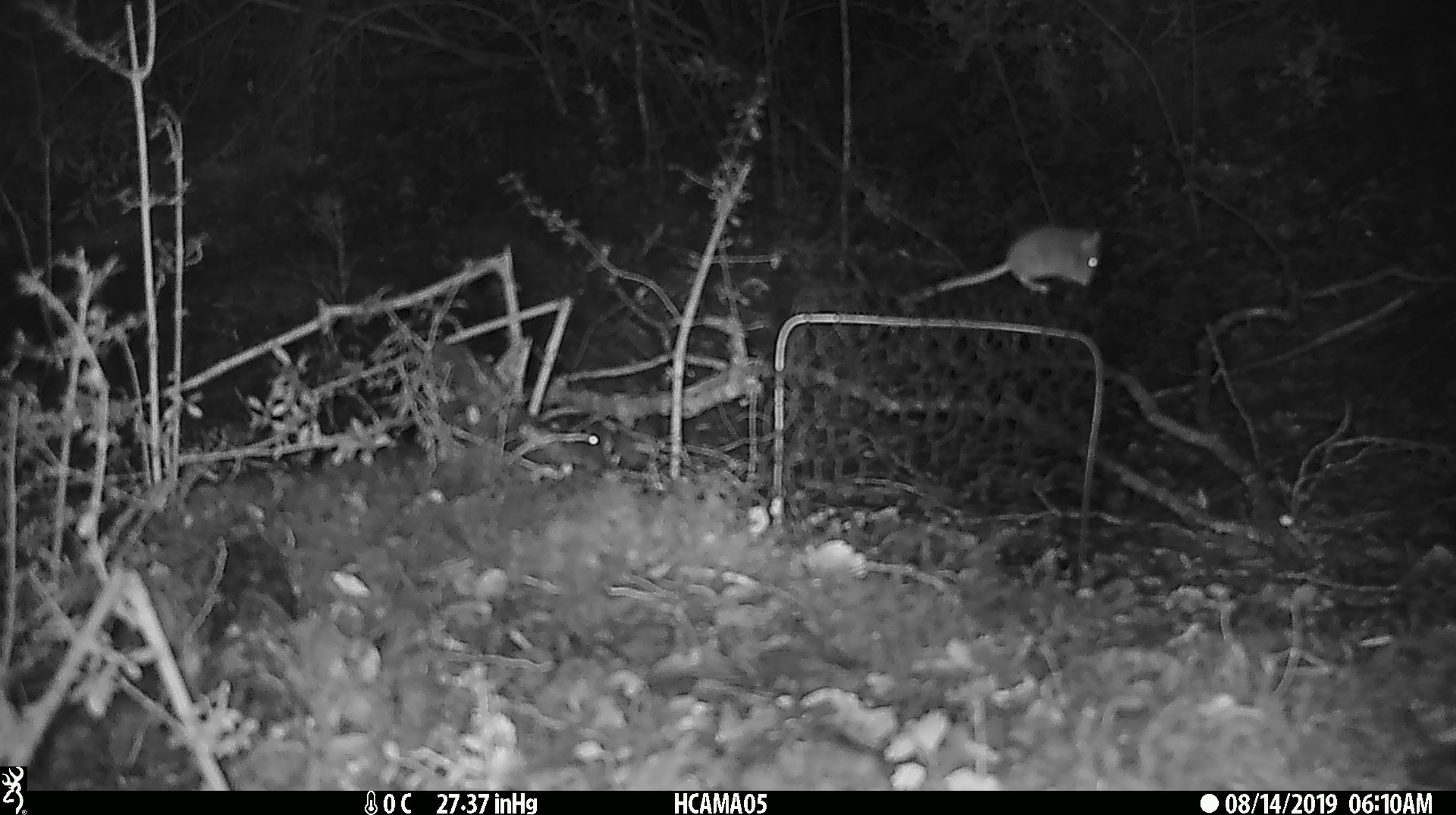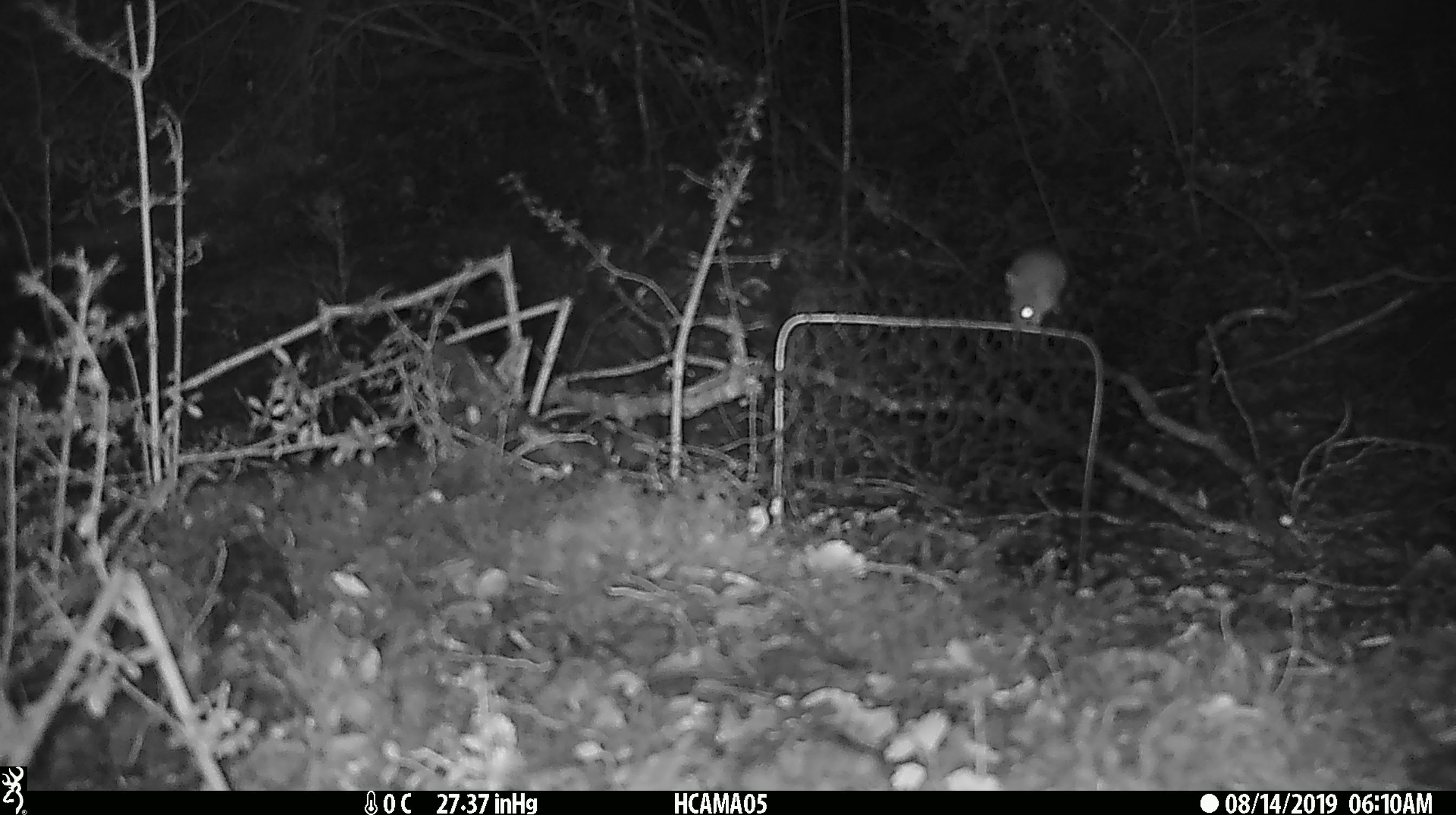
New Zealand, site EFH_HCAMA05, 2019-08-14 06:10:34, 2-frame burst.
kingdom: Animalia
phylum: Chordata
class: Mammalia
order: Rodentia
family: Muridae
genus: Mus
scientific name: Mus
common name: mouse